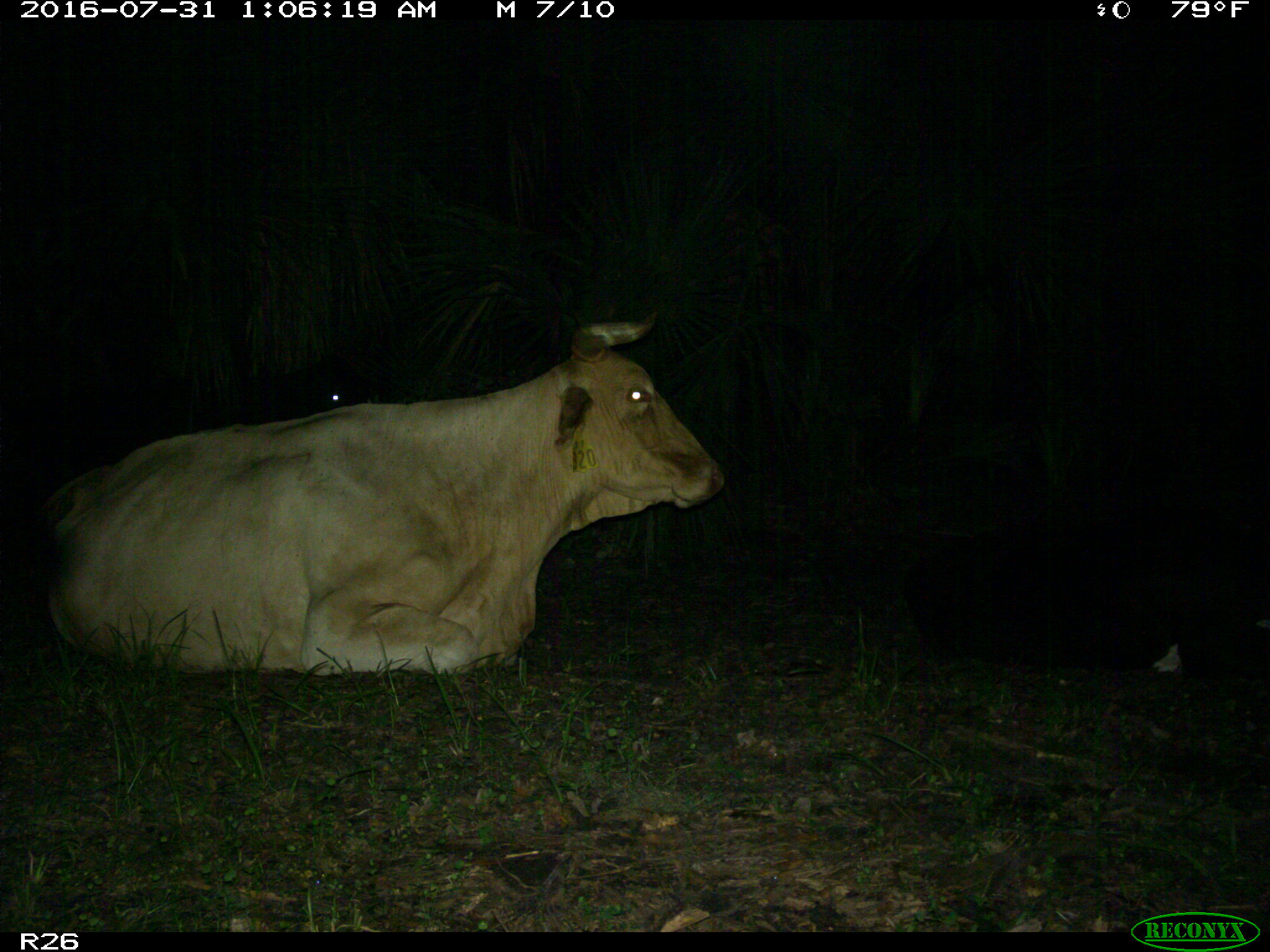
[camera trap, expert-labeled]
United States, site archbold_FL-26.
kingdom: Animalia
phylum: Chordata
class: Mammalia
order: Artiodactyla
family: Bovidae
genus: Bos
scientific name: Bos taurus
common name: domestic cow